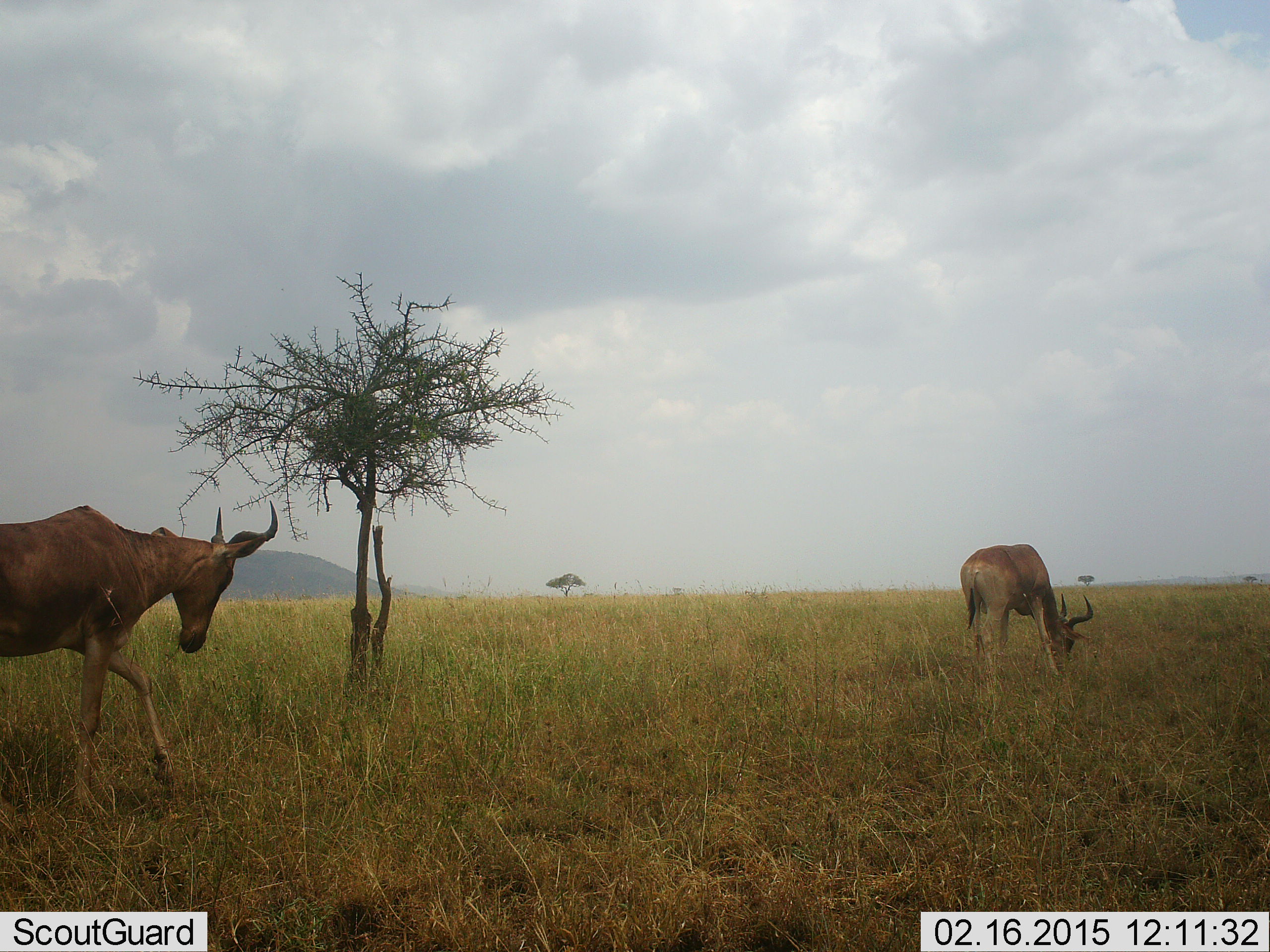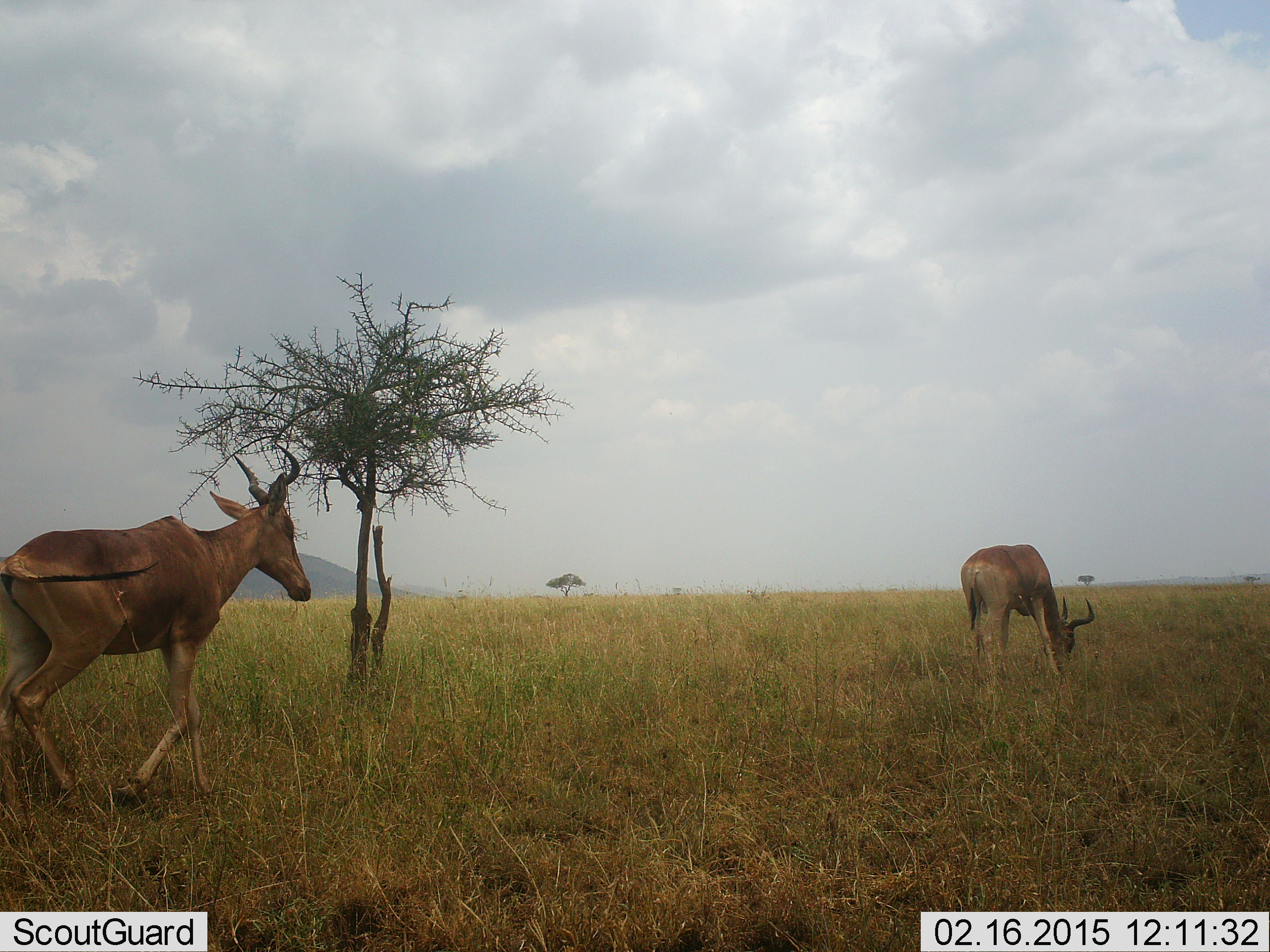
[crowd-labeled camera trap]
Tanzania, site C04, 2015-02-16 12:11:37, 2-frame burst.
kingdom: Animalia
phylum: Chordata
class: Mammalia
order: Artiodactyla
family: Bovidae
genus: Alcelaphus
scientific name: Alcelaphus buselaphus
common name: hartebeest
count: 2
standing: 20%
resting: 0%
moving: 100%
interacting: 0%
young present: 0%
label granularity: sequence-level